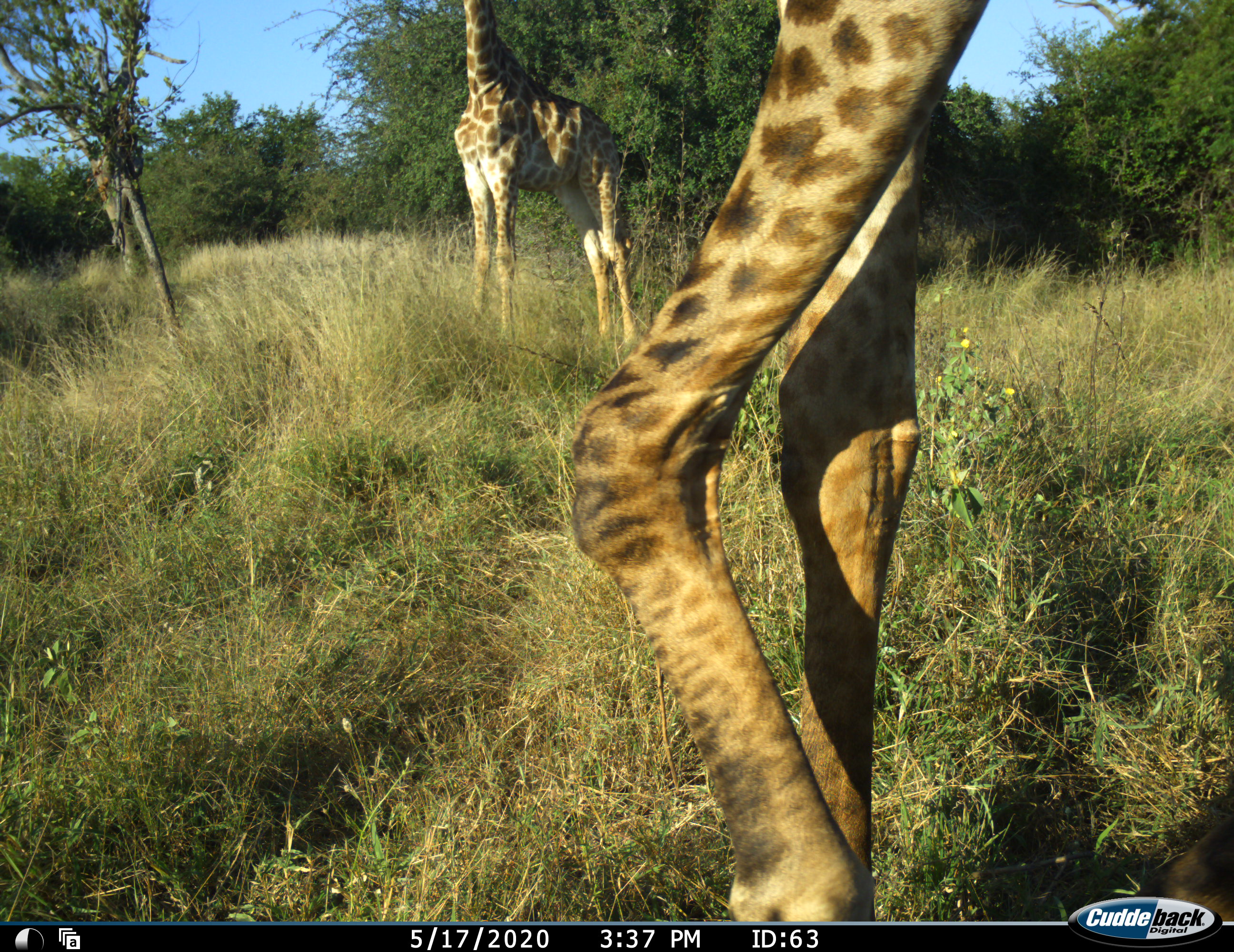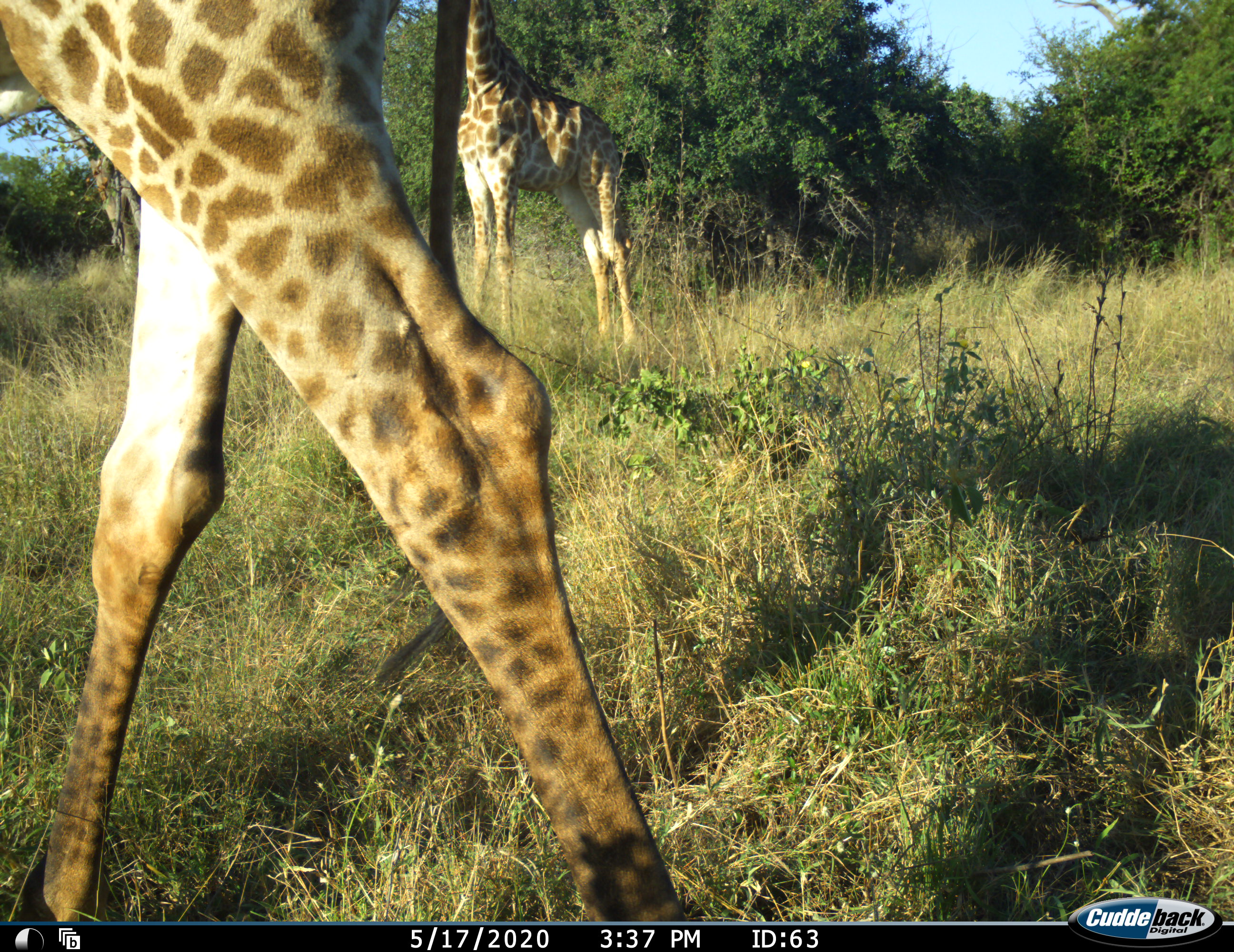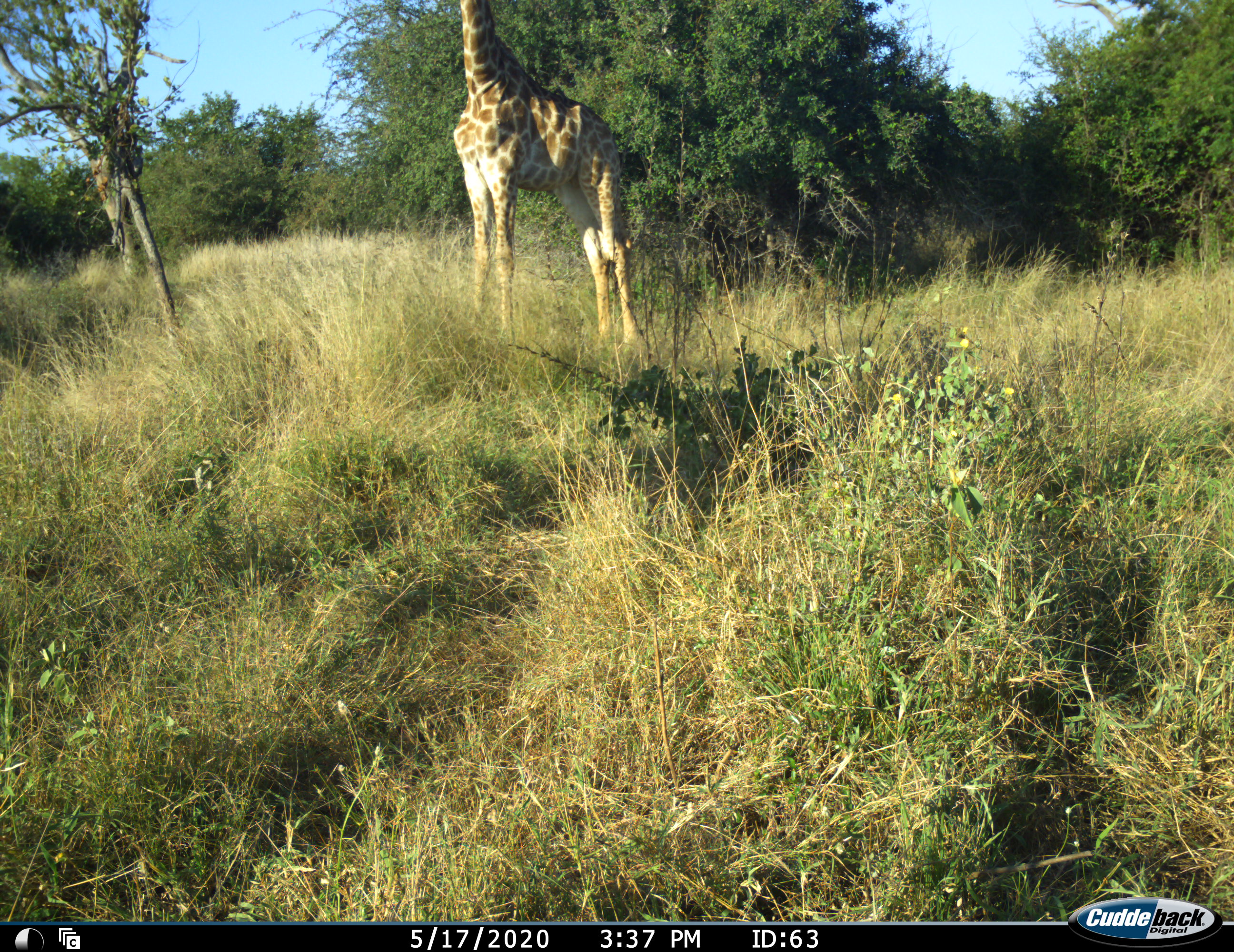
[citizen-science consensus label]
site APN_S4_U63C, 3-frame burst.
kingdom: Animalia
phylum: Chordata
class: Mammalia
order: Artiodactyla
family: Giraffidae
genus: Giraffa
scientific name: Giraffa camelopardalis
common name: giraffe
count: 2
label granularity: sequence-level